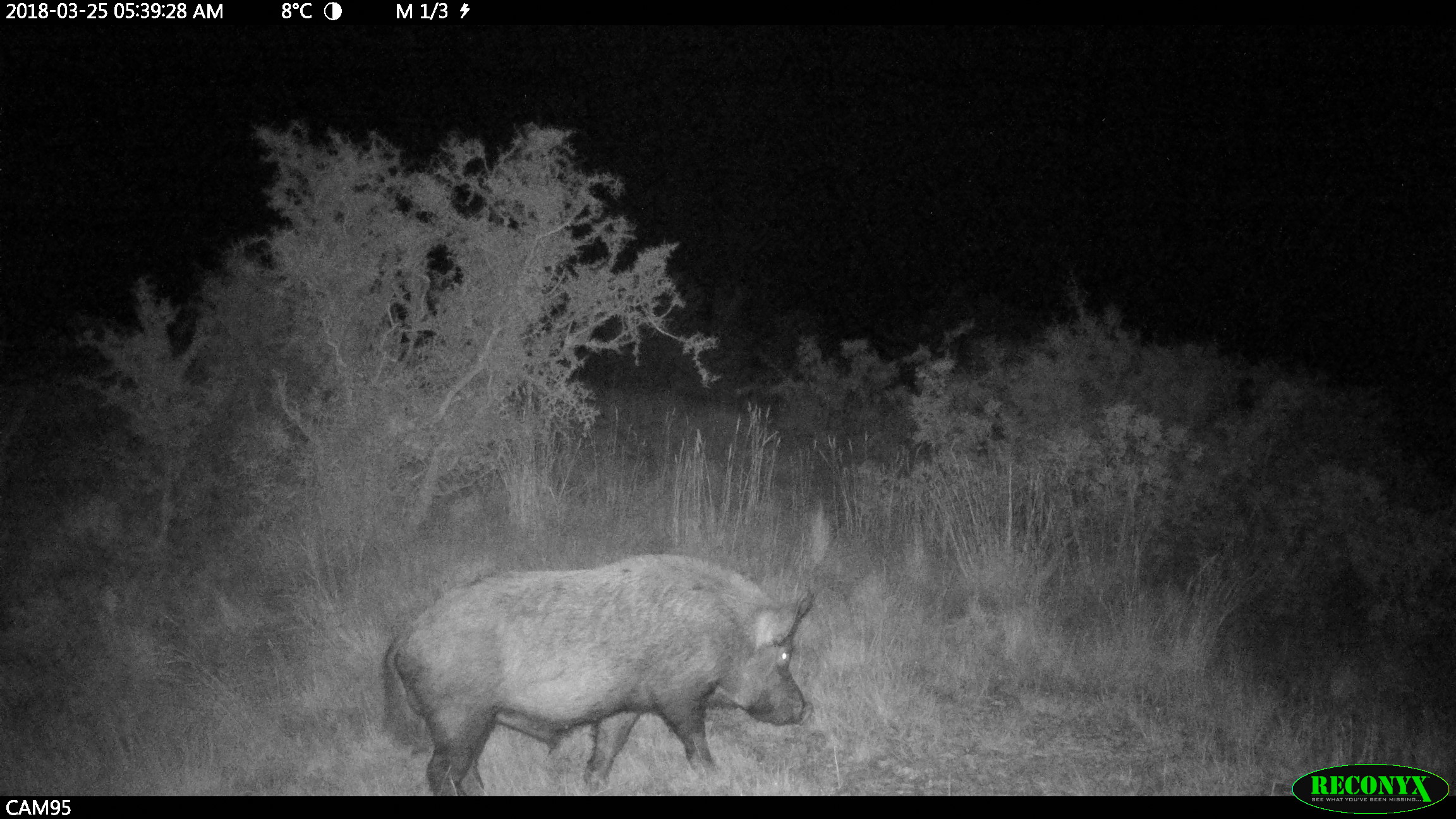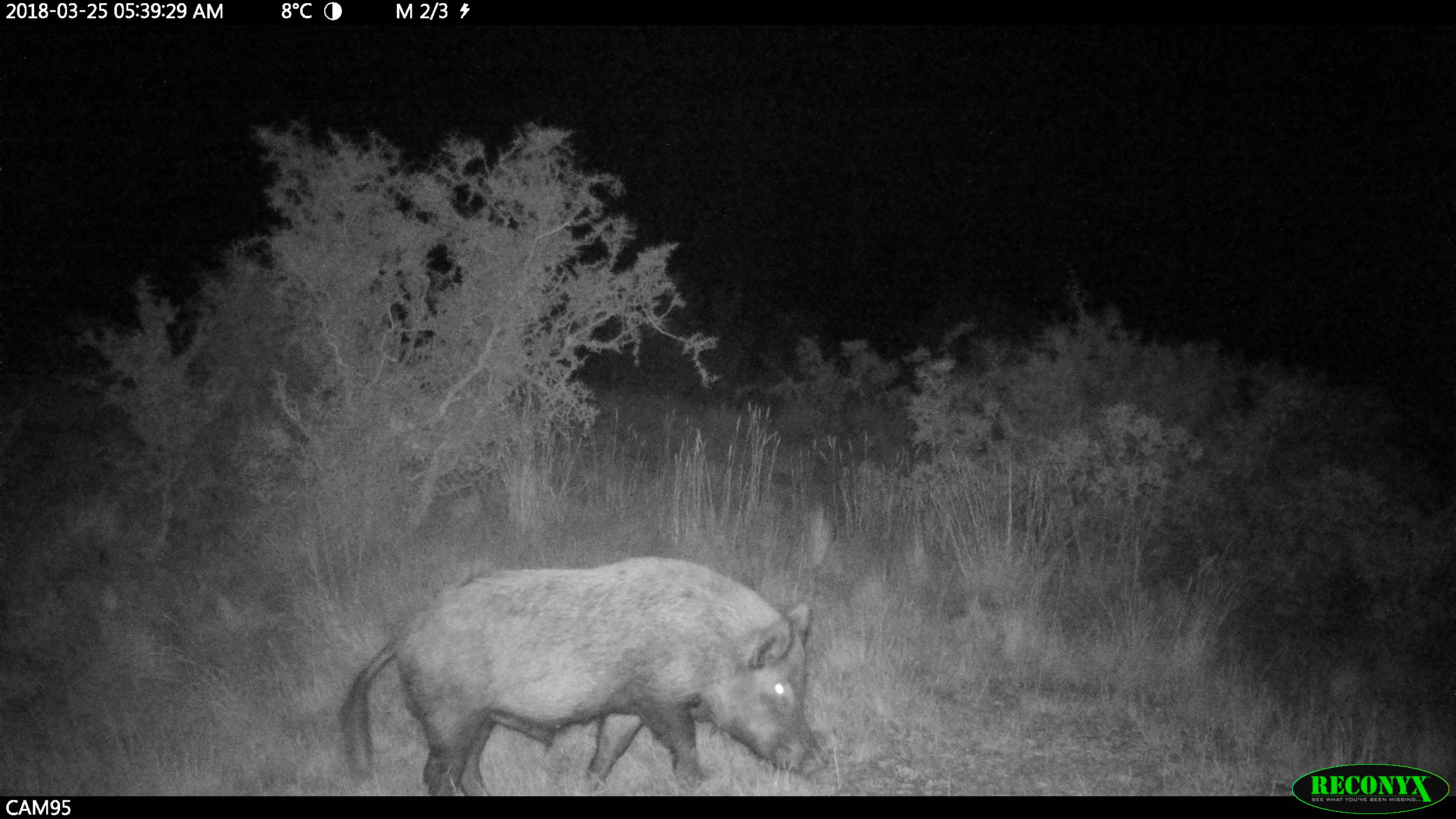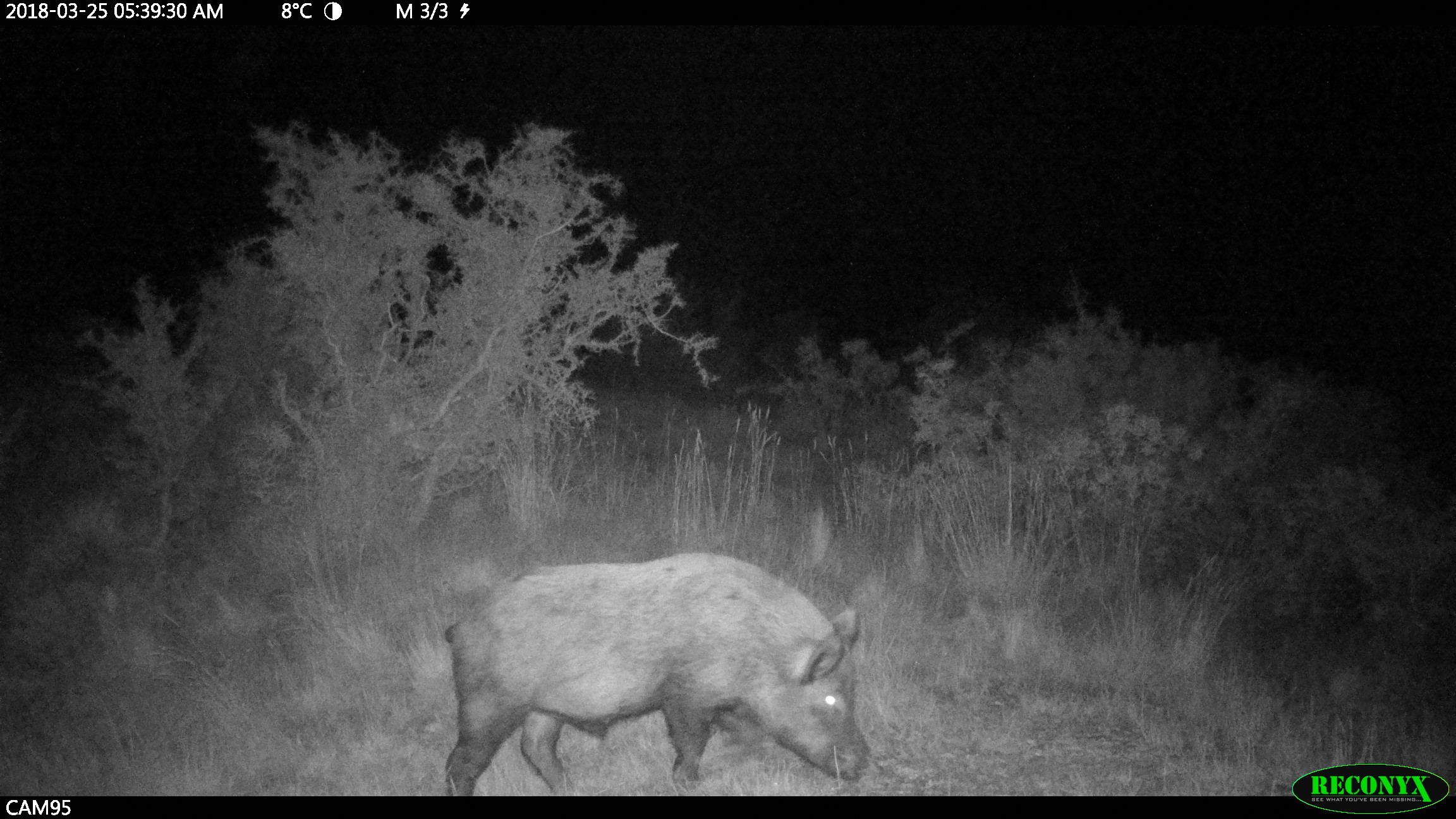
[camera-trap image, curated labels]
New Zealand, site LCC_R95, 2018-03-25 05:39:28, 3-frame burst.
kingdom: Animalia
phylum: Chordata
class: Mammalia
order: Artiodactyla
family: Suidae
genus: Sus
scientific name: Sus scrofa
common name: pig